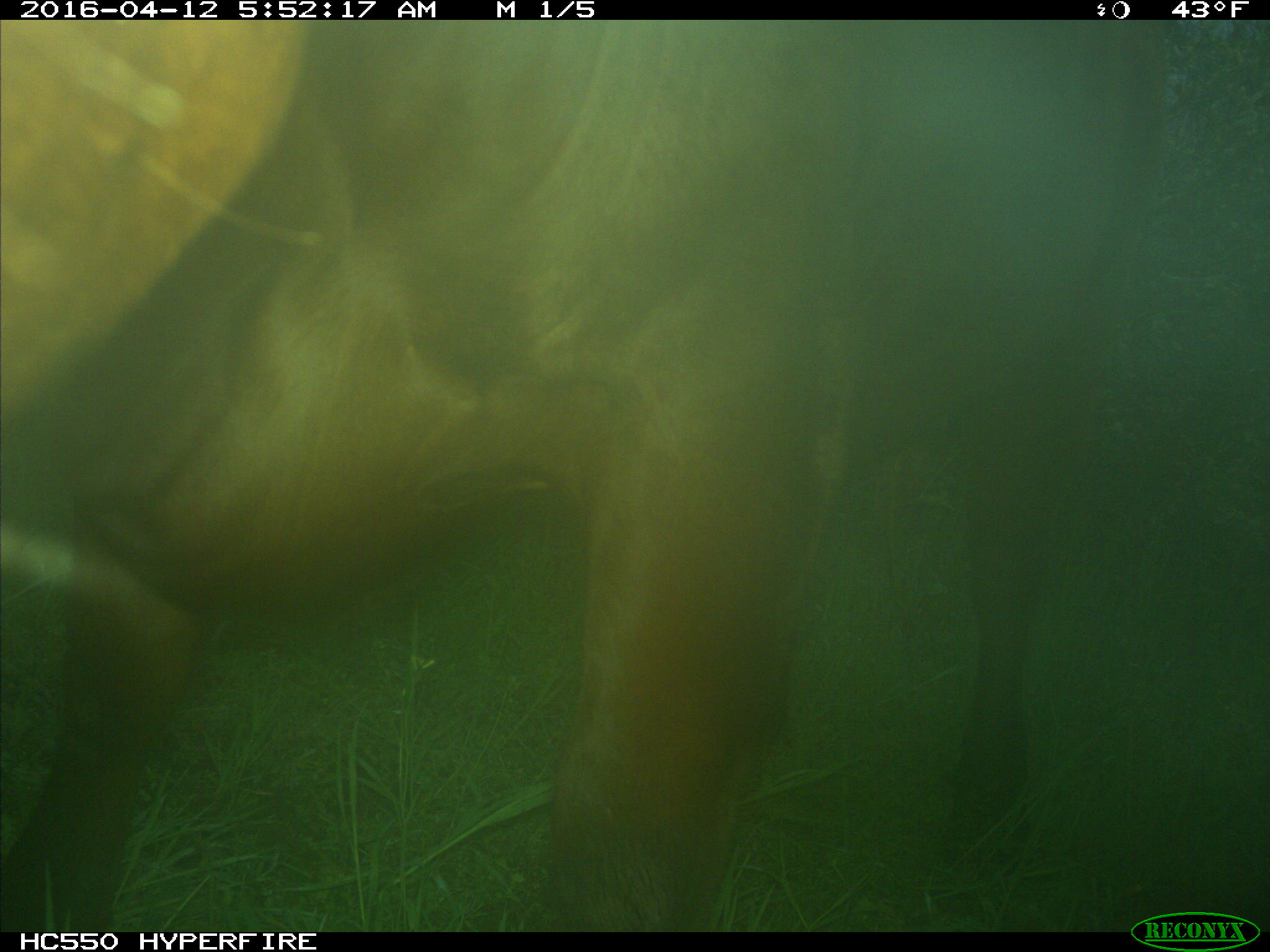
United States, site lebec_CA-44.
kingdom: Animalia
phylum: Chordata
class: Mammalia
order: Artiodactyla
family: Bovidae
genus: Bos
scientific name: Bos taurus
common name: domestic cow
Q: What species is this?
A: Bos taurus (domestic cow).